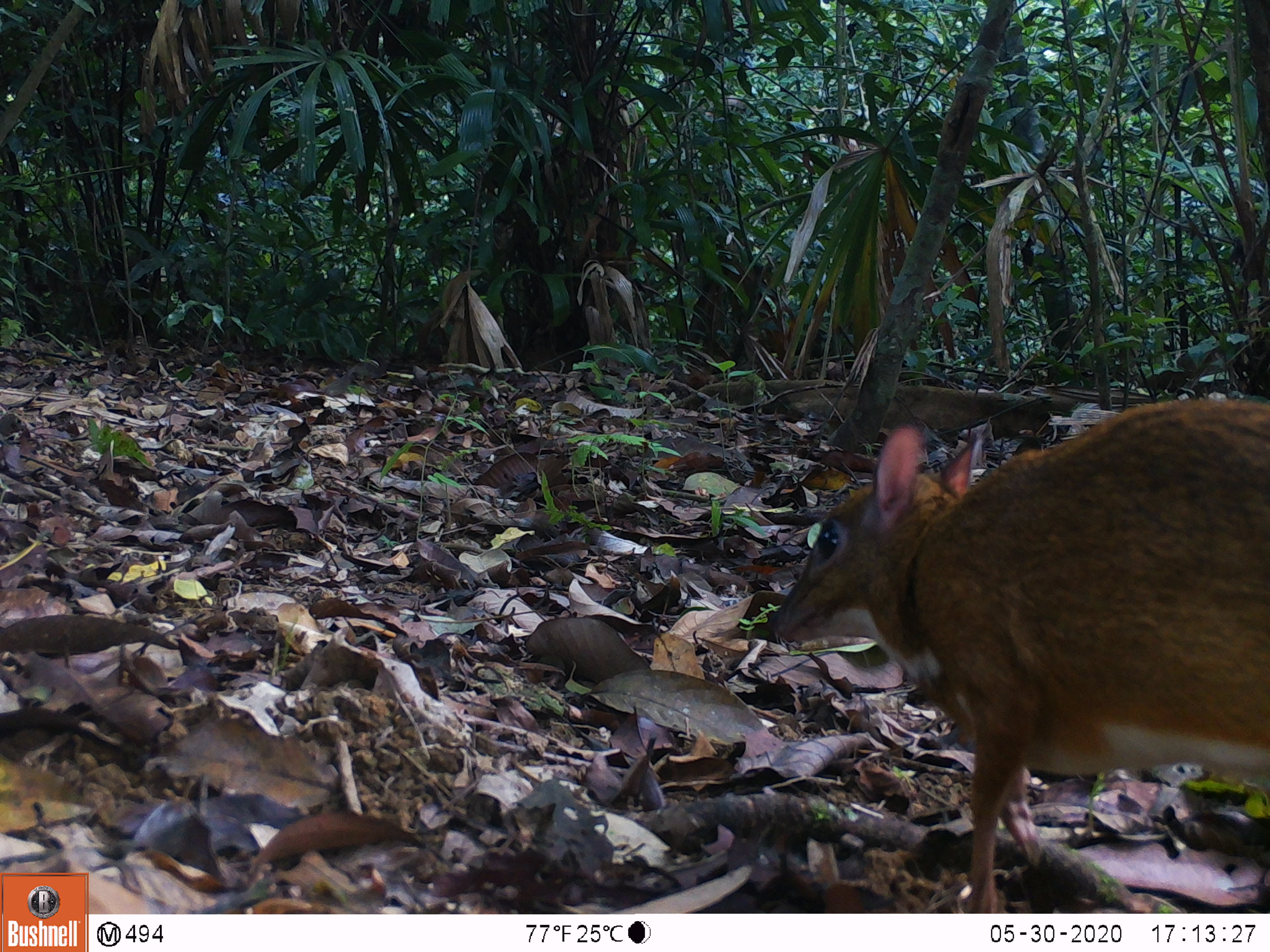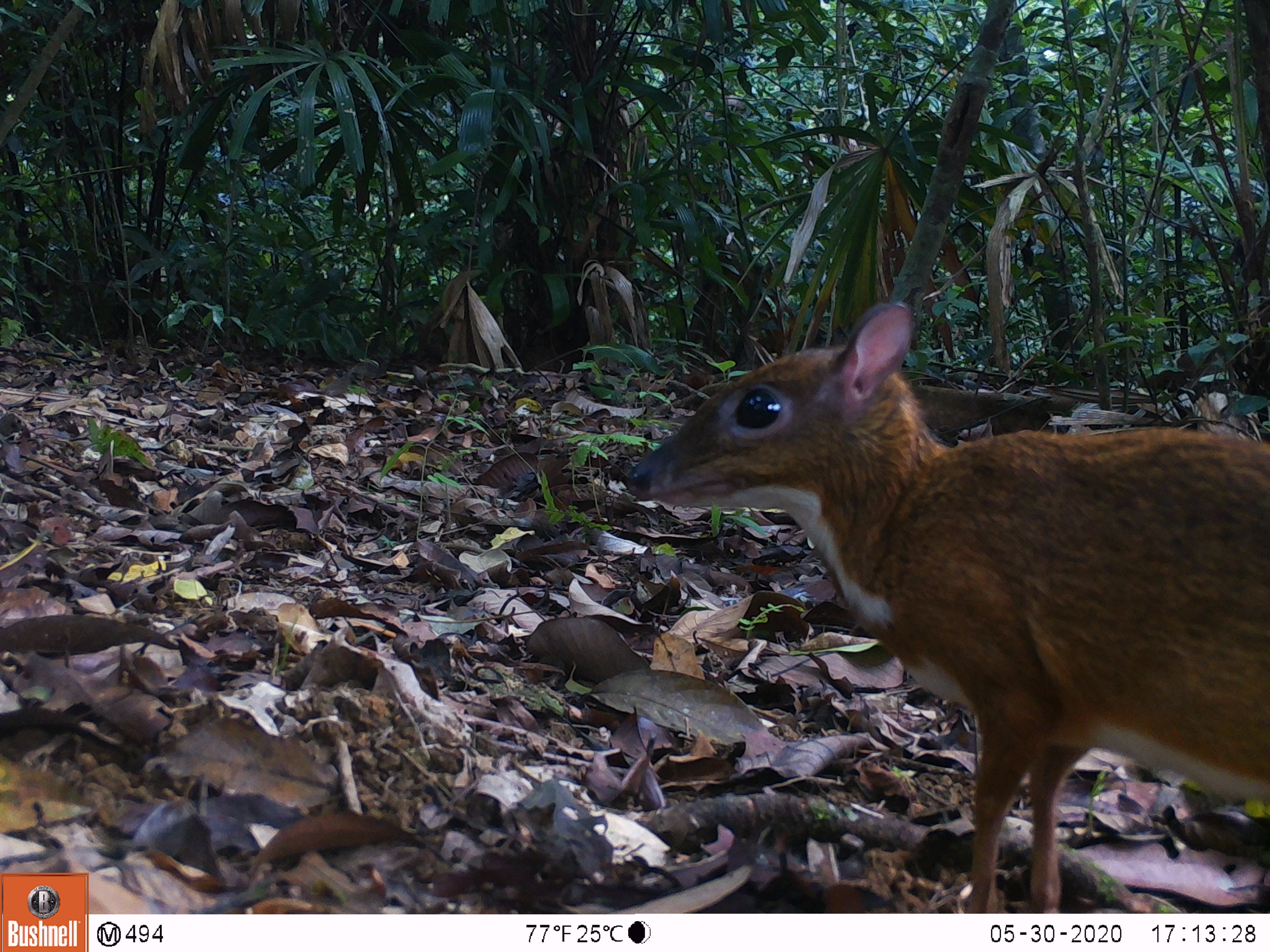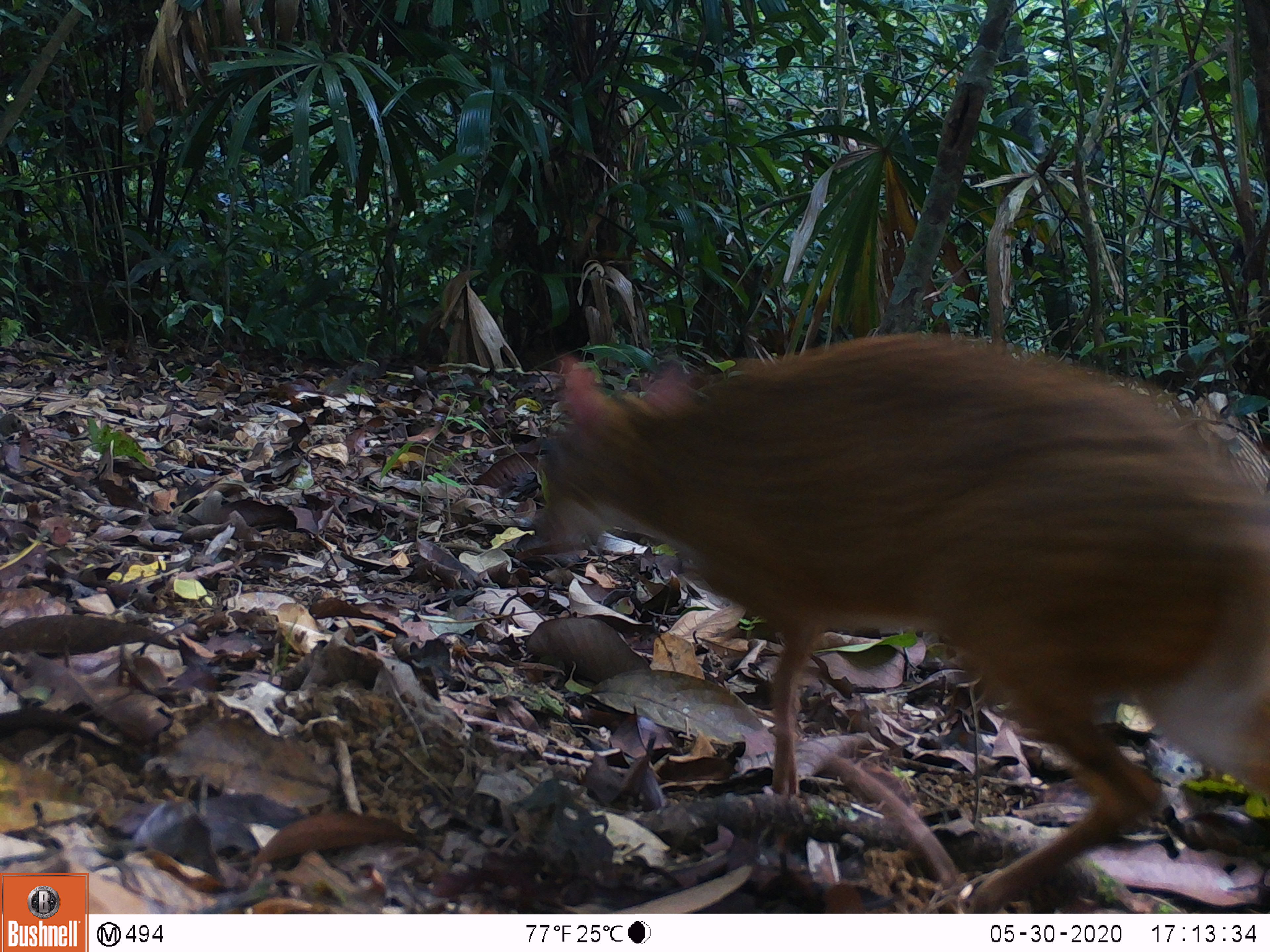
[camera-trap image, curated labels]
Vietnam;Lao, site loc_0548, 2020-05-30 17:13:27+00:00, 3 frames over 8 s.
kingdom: Animalia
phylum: Chordata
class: Mammalia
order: Artiodactyla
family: Tragulidae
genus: Moschiola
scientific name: Moschiola meminna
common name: chevrotain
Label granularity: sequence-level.